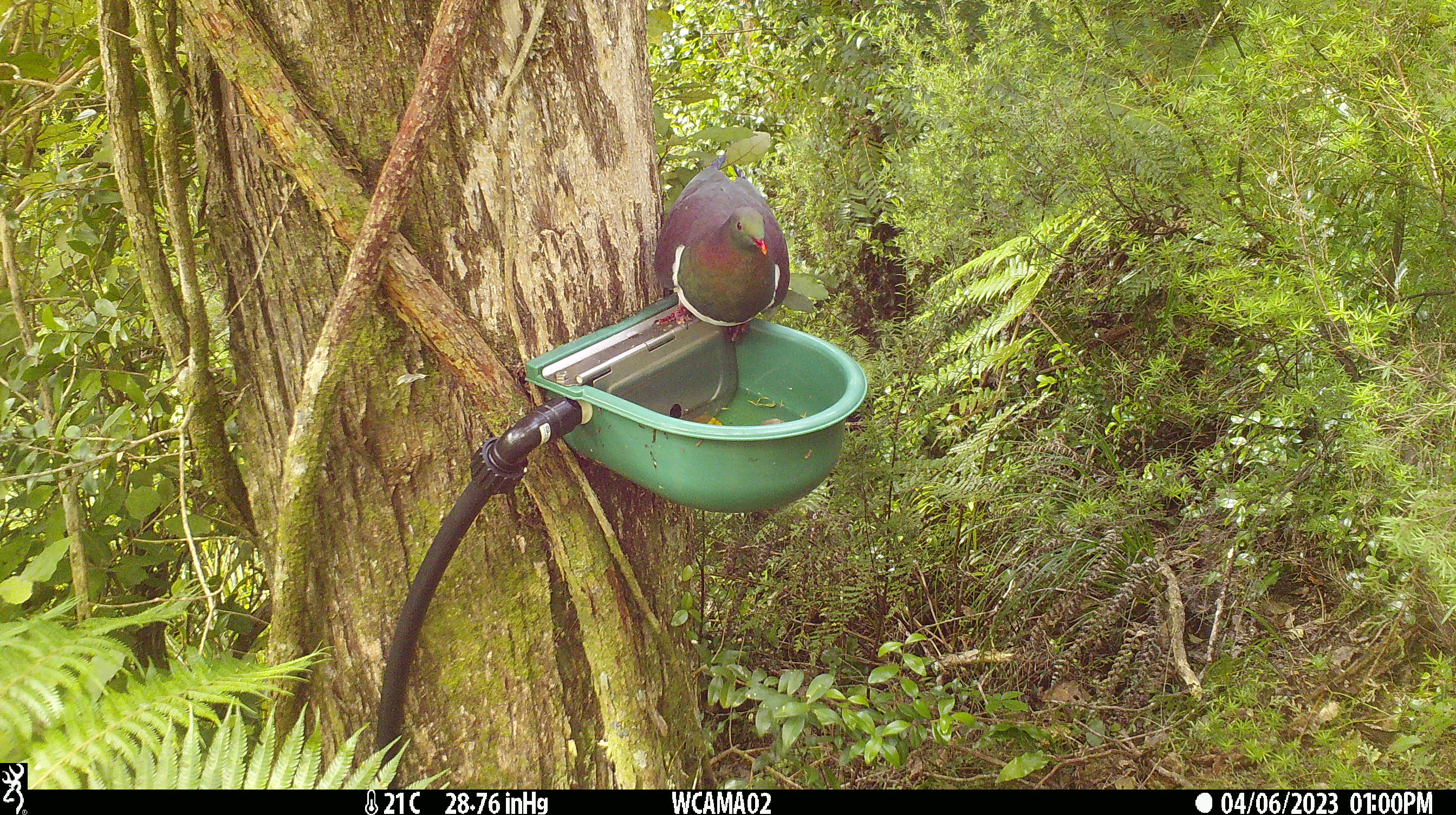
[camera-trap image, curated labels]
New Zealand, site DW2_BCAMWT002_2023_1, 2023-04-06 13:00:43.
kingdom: Animalia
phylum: Chordata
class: Aves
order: Columbiformes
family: Columbidae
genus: Hemiphaga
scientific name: Hemiphaga novaeseelandiae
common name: new zealand pigeon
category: kereru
Kereru (new zealand pigeon) (Hemiphaga novaeseelandiae).